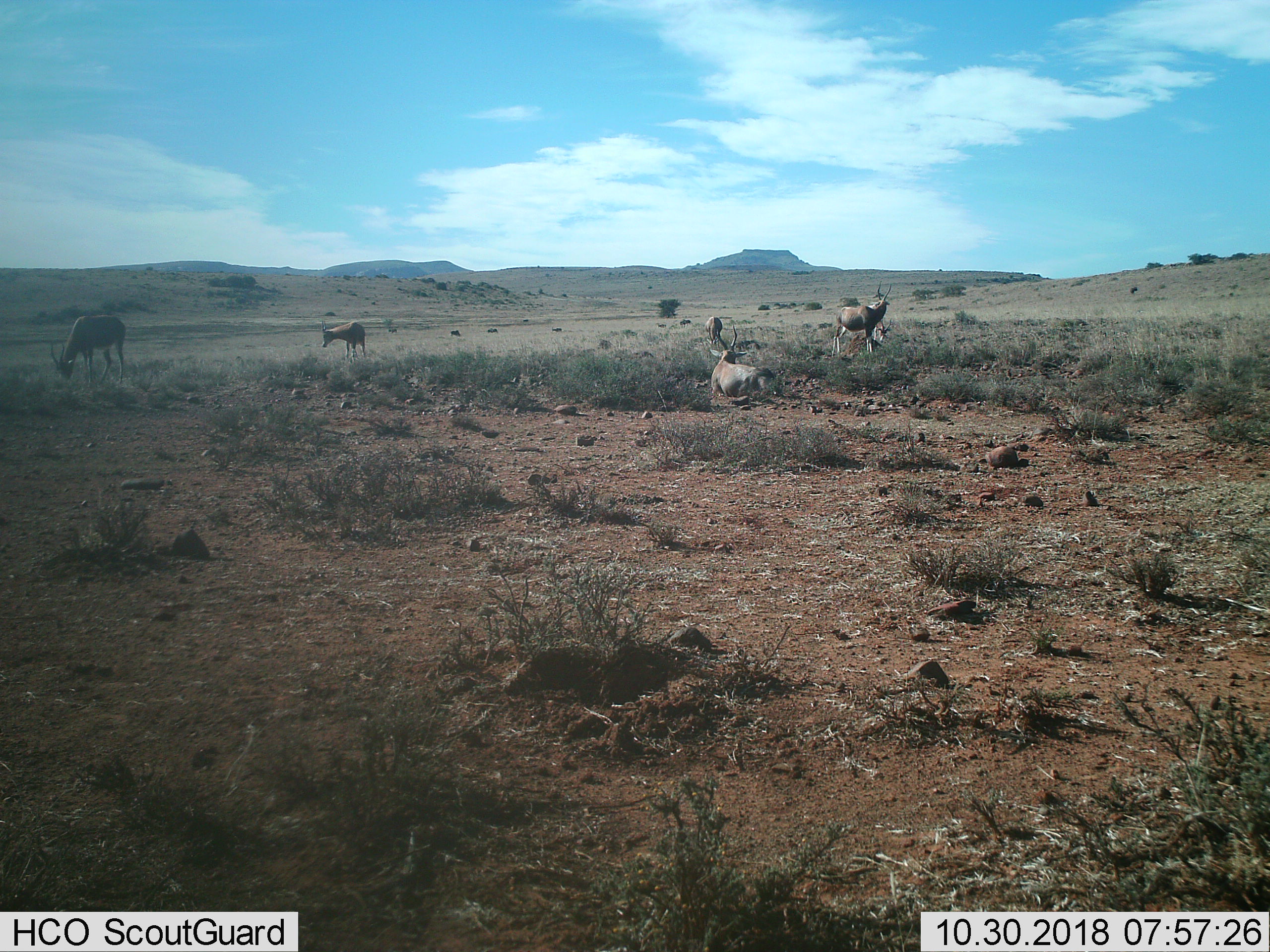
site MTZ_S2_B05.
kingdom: Animalia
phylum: Chordata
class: Mammalia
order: Artiodactyla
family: Bovidae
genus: Damaliscus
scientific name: Damaliscus pygargus phillipsi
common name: blesbok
Blesbok (Damaliscus pygargus phillipsi), count 10. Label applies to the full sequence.